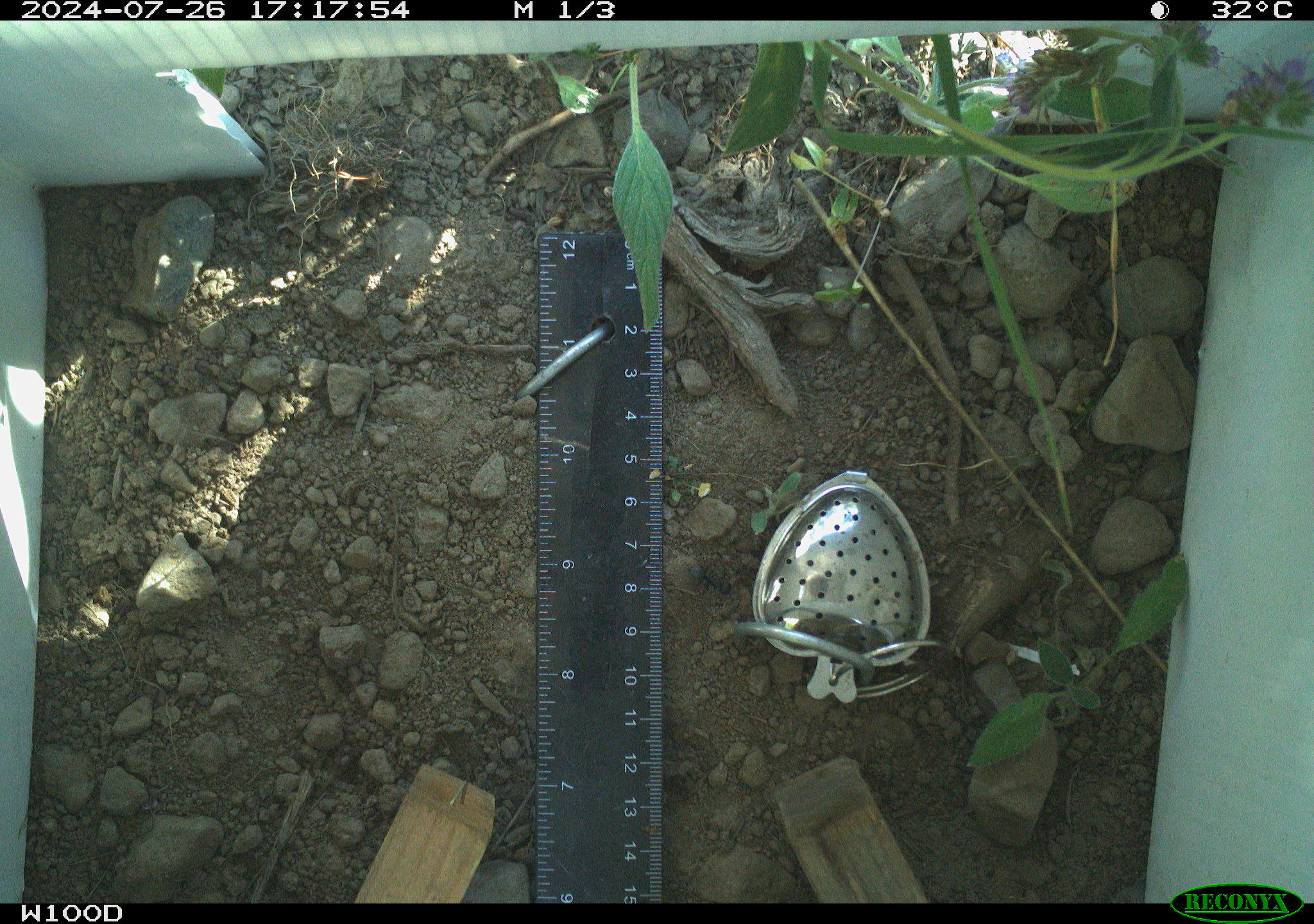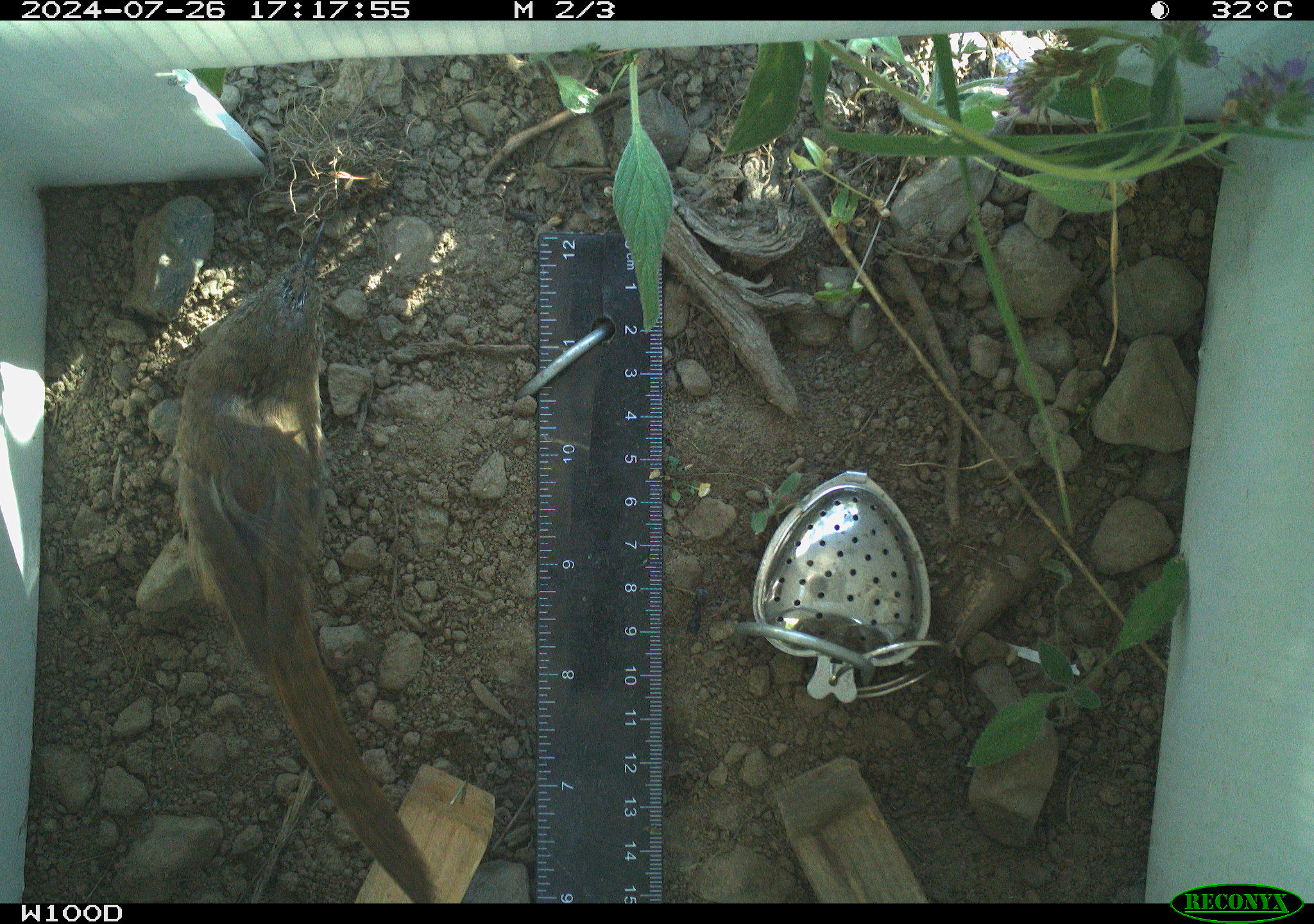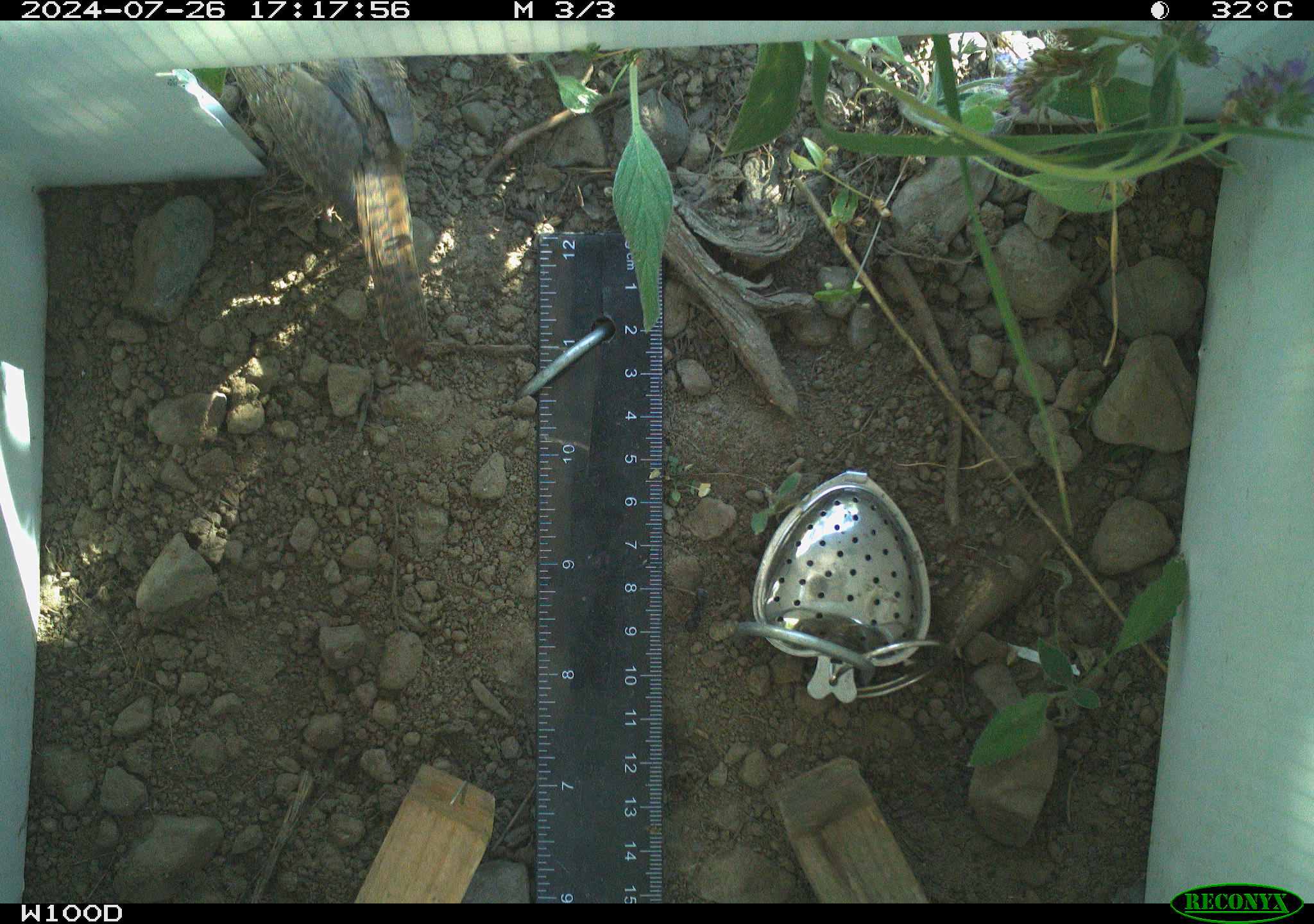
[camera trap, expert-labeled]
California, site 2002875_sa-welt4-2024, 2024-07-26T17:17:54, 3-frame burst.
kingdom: Animalia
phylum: Chordata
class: Aves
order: Passeriformes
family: Troglodytidae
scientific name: Troglodytidae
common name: wren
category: troglodytidae family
Troglodytidae family (wren) (Troglodytidae).